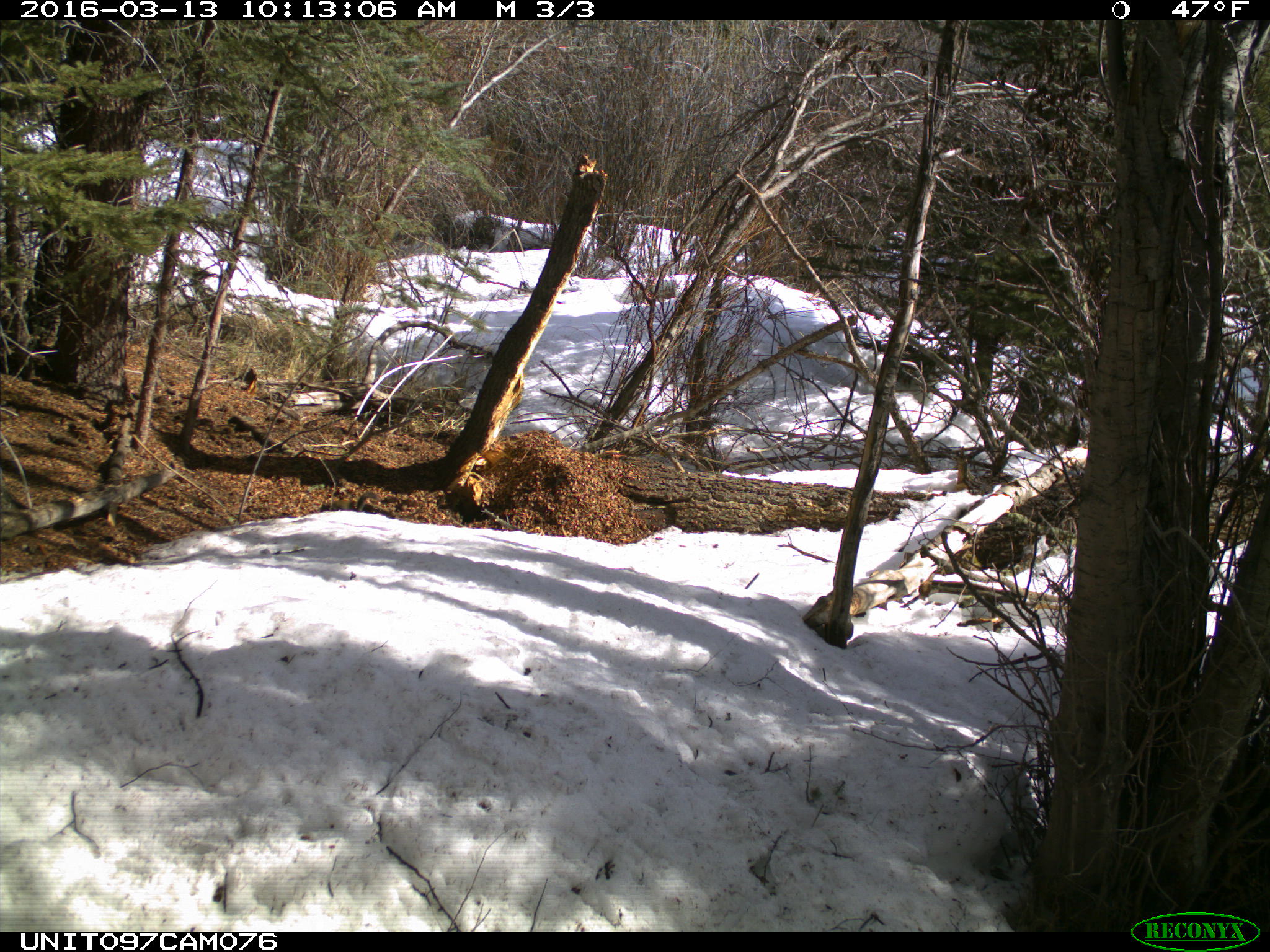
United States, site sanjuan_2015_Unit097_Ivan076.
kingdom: Animalia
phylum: Chordata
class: Mammalia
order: Rodentia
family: Sciuridae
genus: Tamiasciurus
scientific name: Tamiasciurus hudsonicus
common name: american red squirrel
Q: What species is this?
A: Tamiasciurus hudsonicus (american red squirrel).